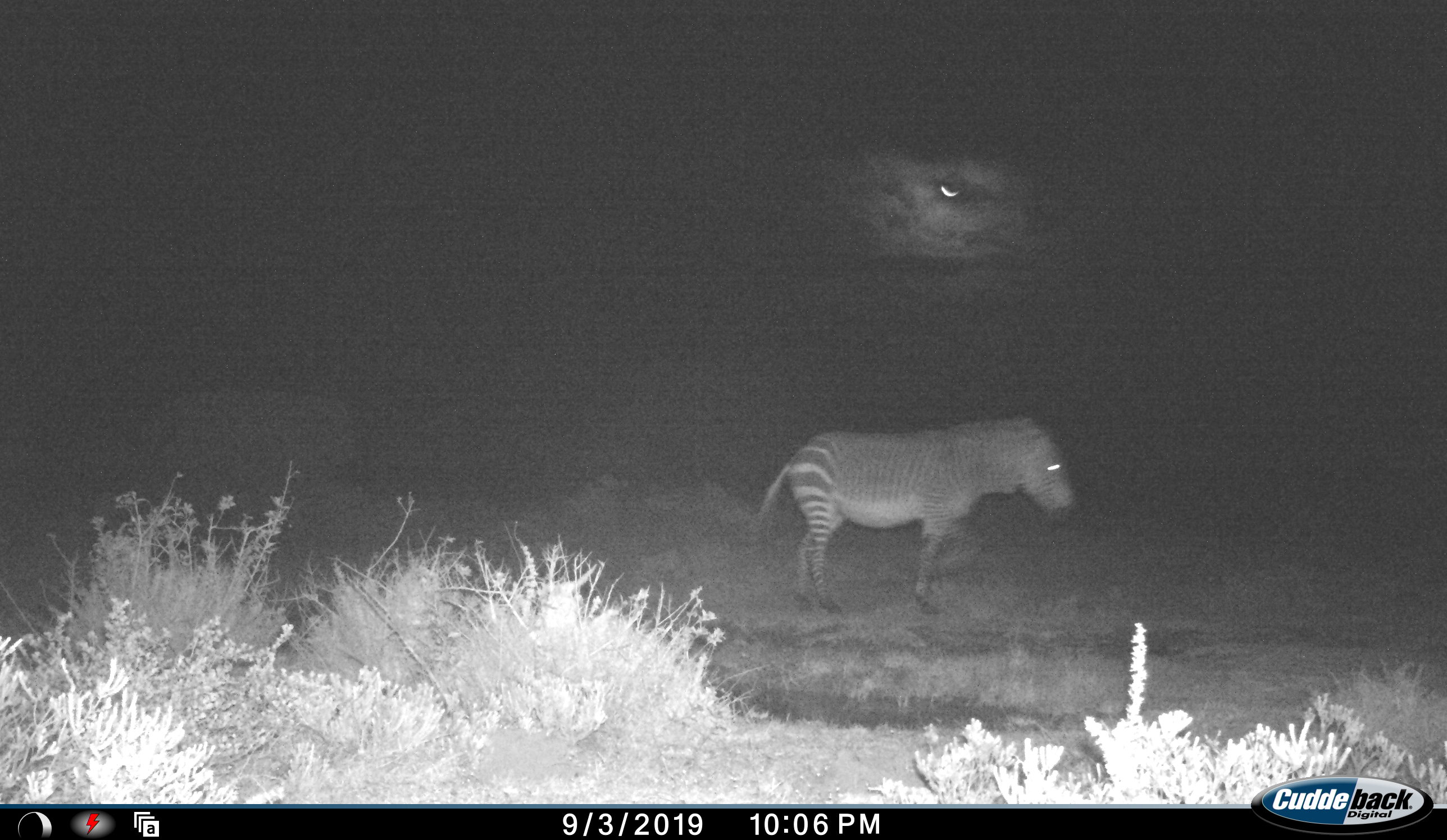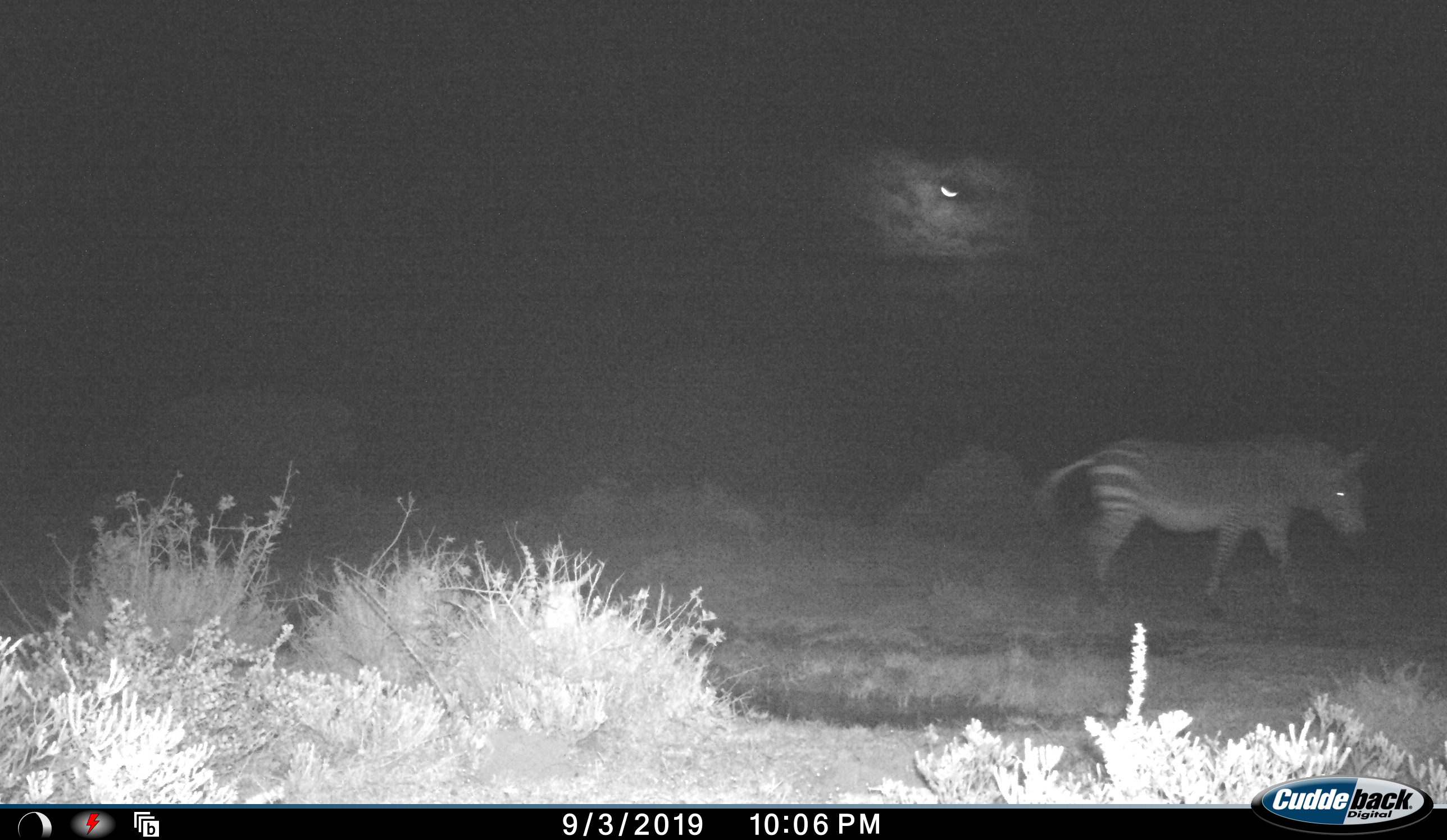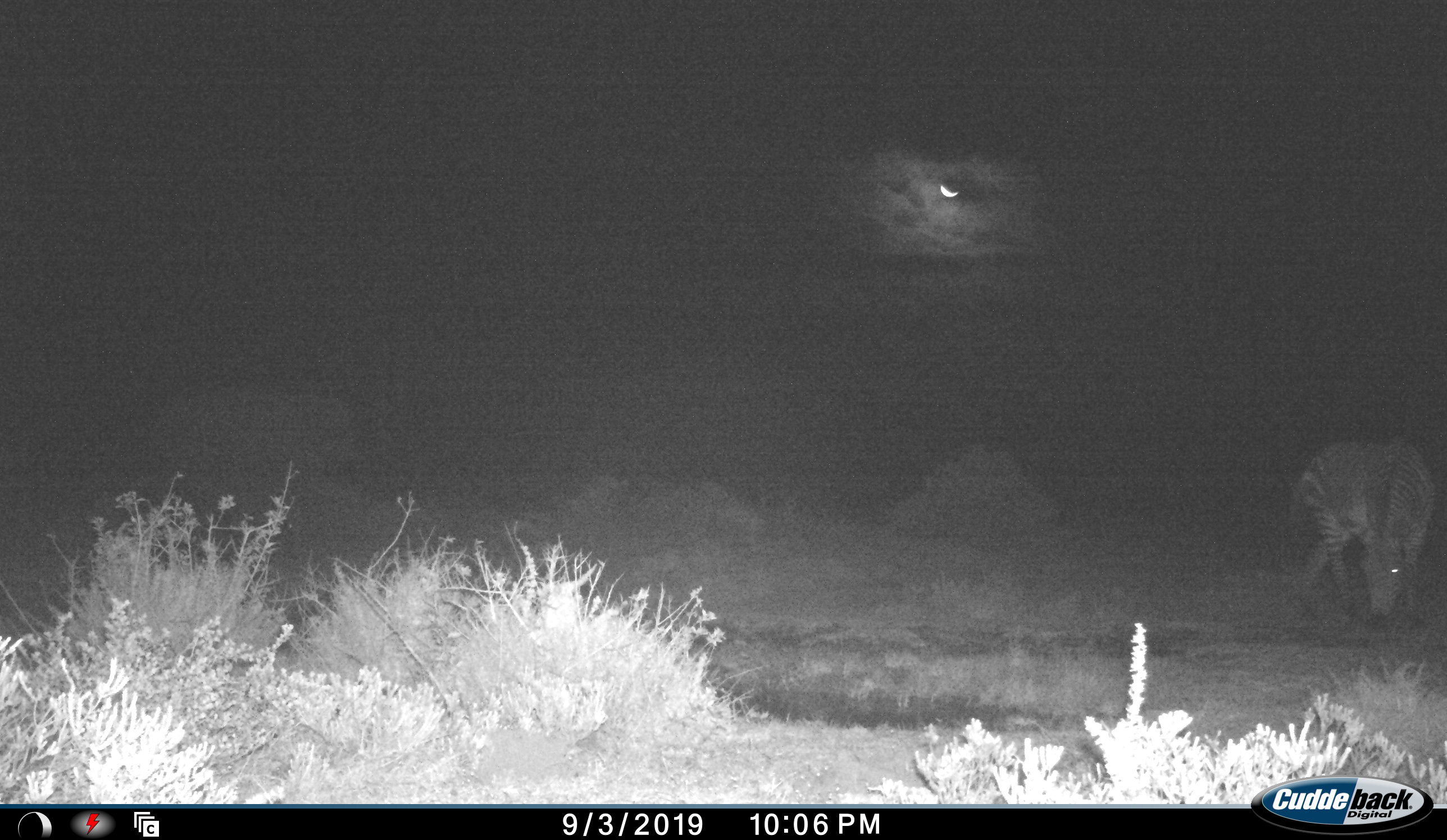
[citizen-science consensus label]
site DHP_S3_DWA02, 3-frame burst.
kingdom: Animalia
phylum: Chordata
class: Mammalia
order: Perissodactyla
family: Equidae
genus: Equus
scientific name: Equus zebra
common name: mountain zebra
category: zebramountain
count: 1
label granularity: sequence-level